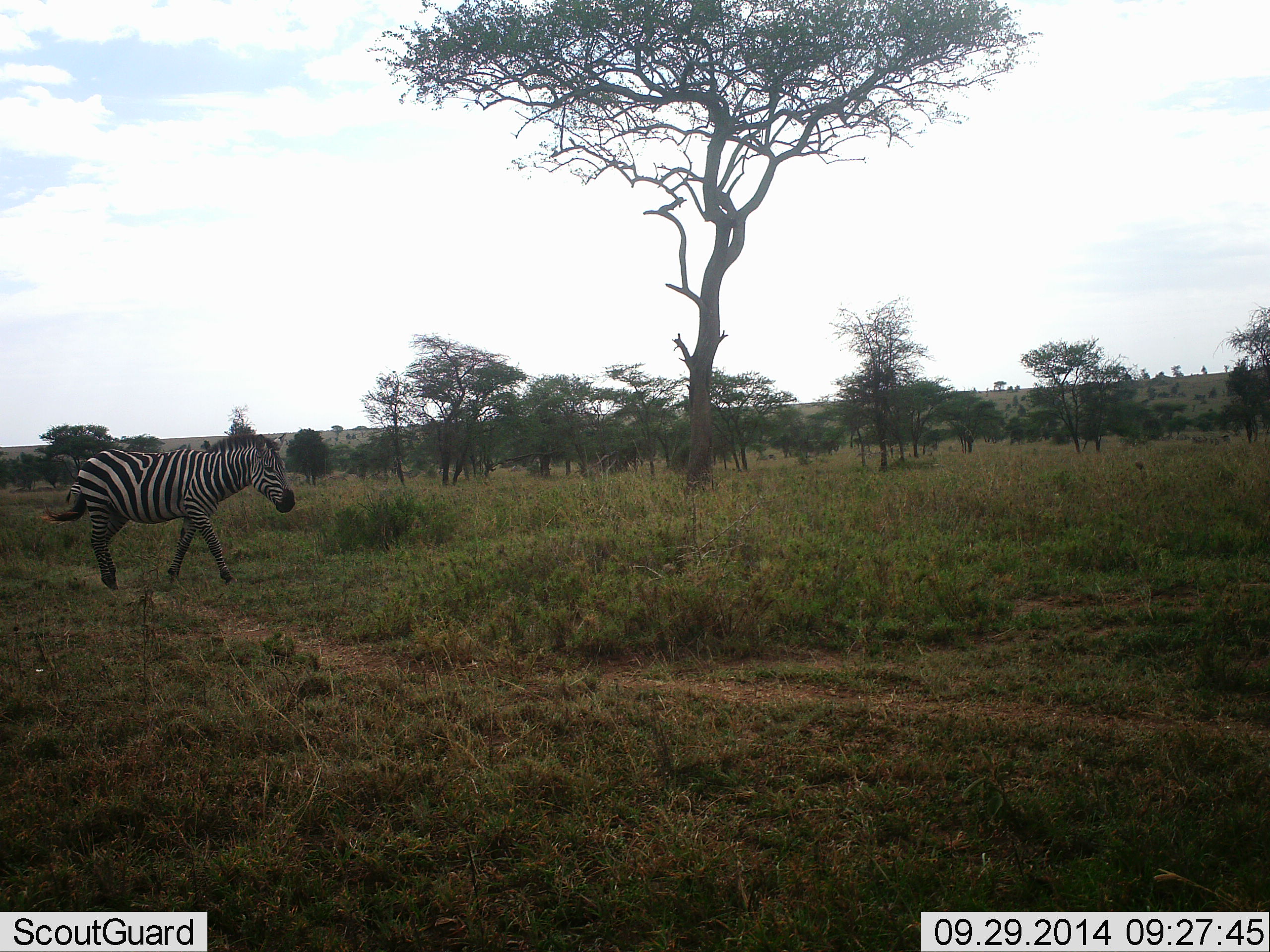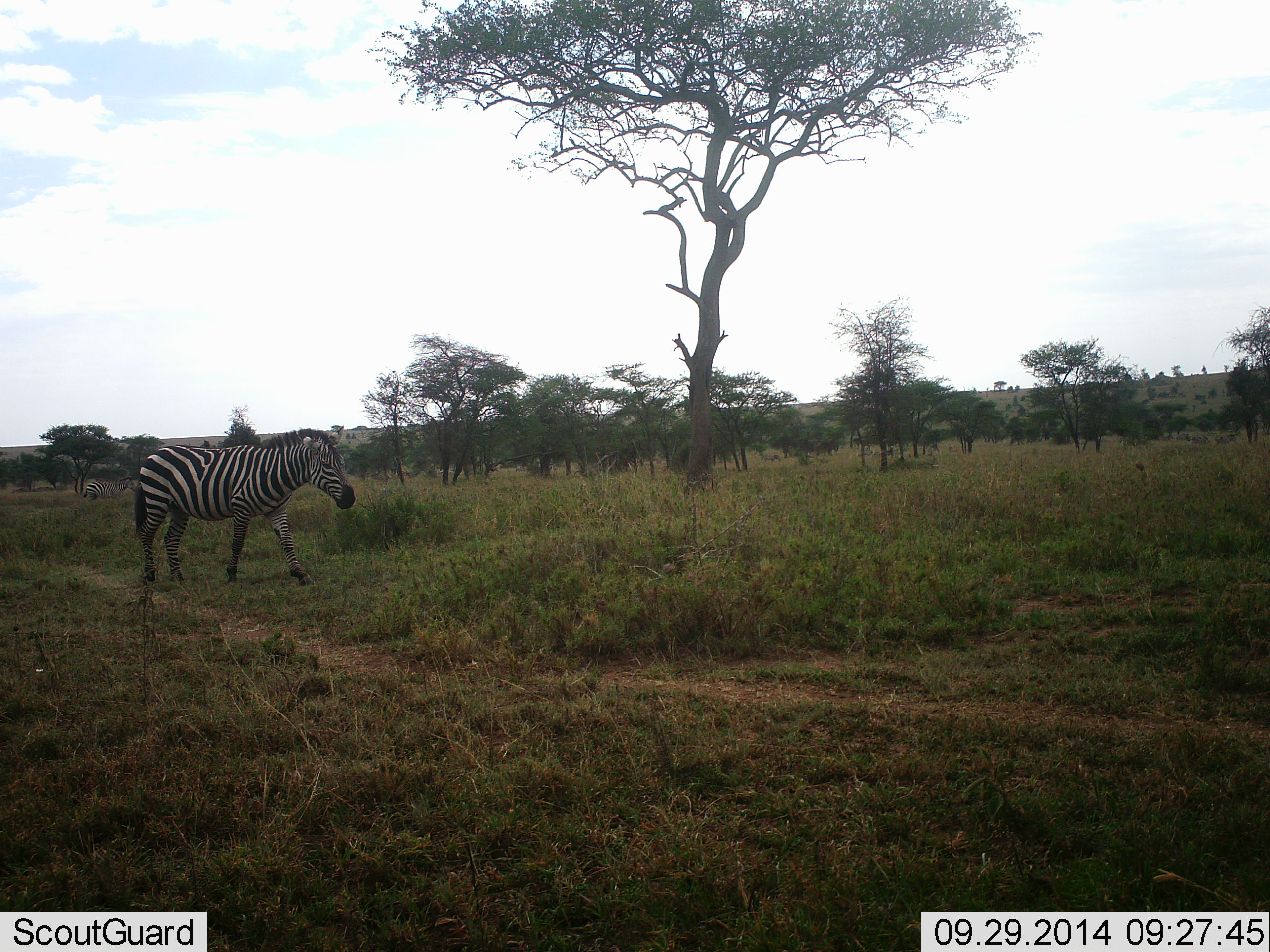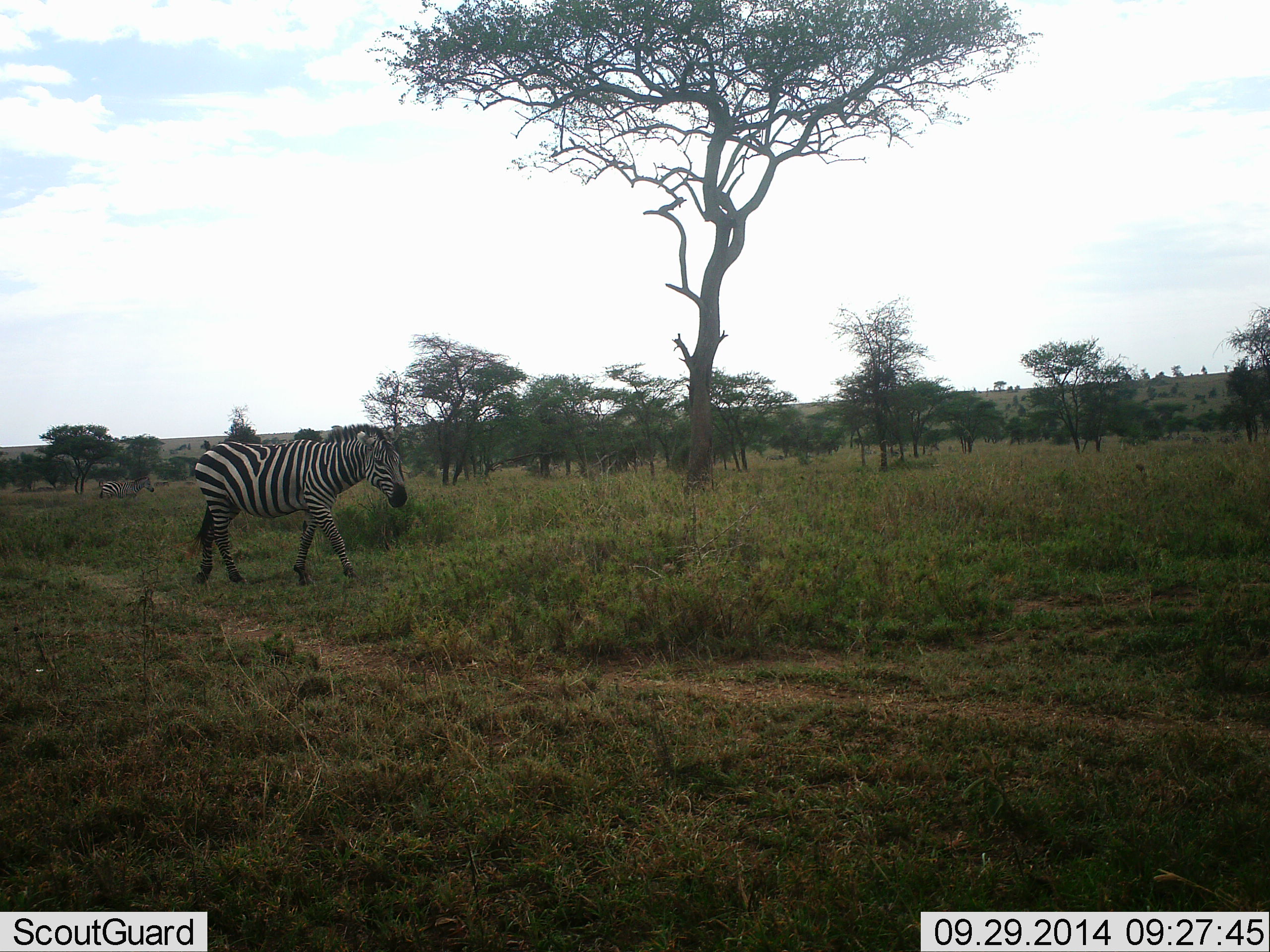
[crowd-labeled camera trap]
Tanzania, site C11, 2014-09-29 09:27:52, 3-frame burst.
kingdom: Animalia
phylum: Chordata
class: Mammalia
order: Perissodactyla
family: Equidae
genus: Equus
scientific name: Equus quagga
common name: plains zebra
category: zebra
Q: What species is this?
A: Zebra (plains zebra) (Equus quagga).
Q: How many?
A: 2.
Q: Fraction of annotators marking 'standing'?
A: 20%.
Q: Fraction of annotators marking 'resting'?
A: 0%.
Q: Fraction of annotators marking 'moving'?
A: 100%.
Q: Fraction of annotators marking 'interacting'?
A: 0%.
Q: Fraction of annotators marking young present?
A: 0%.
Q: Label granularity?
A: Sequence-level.